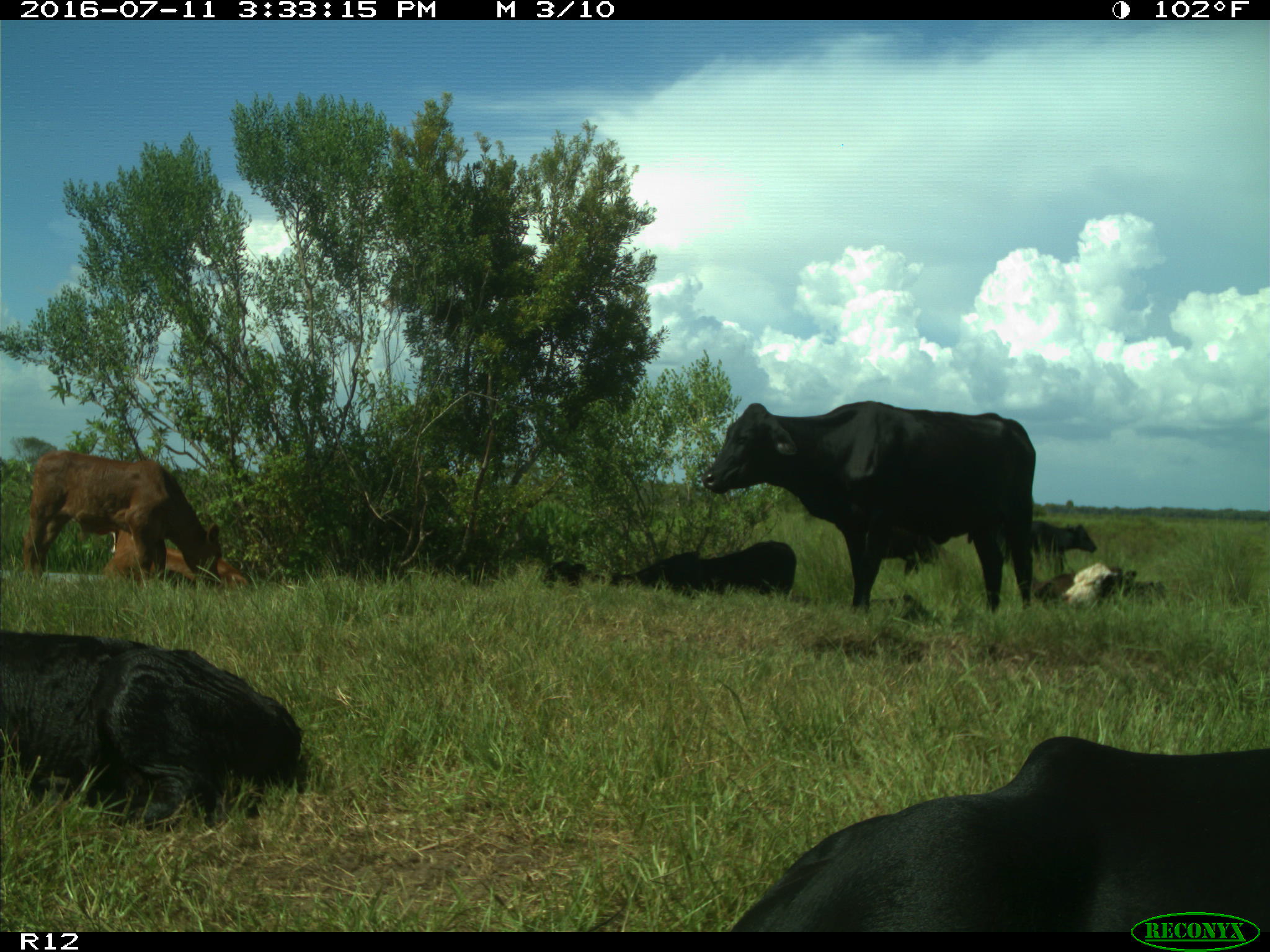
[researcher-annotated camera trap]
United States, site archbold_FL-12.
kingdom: Animalia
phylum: Chordata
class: Mammalia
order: Artiodactyla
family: Bovidae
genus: Bos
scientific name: Bos taurus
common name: domestic cow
Bos taurus (domestic cow).